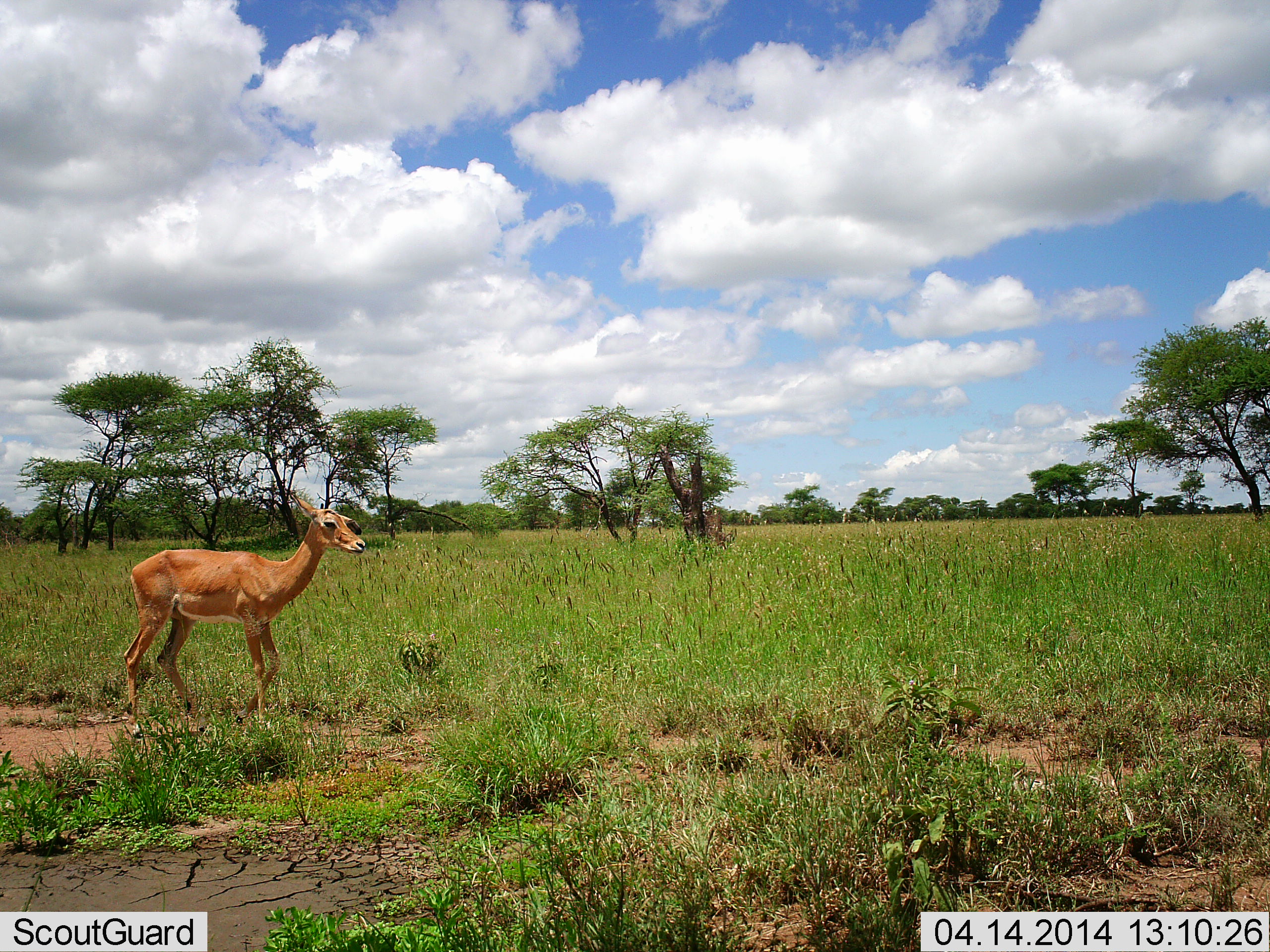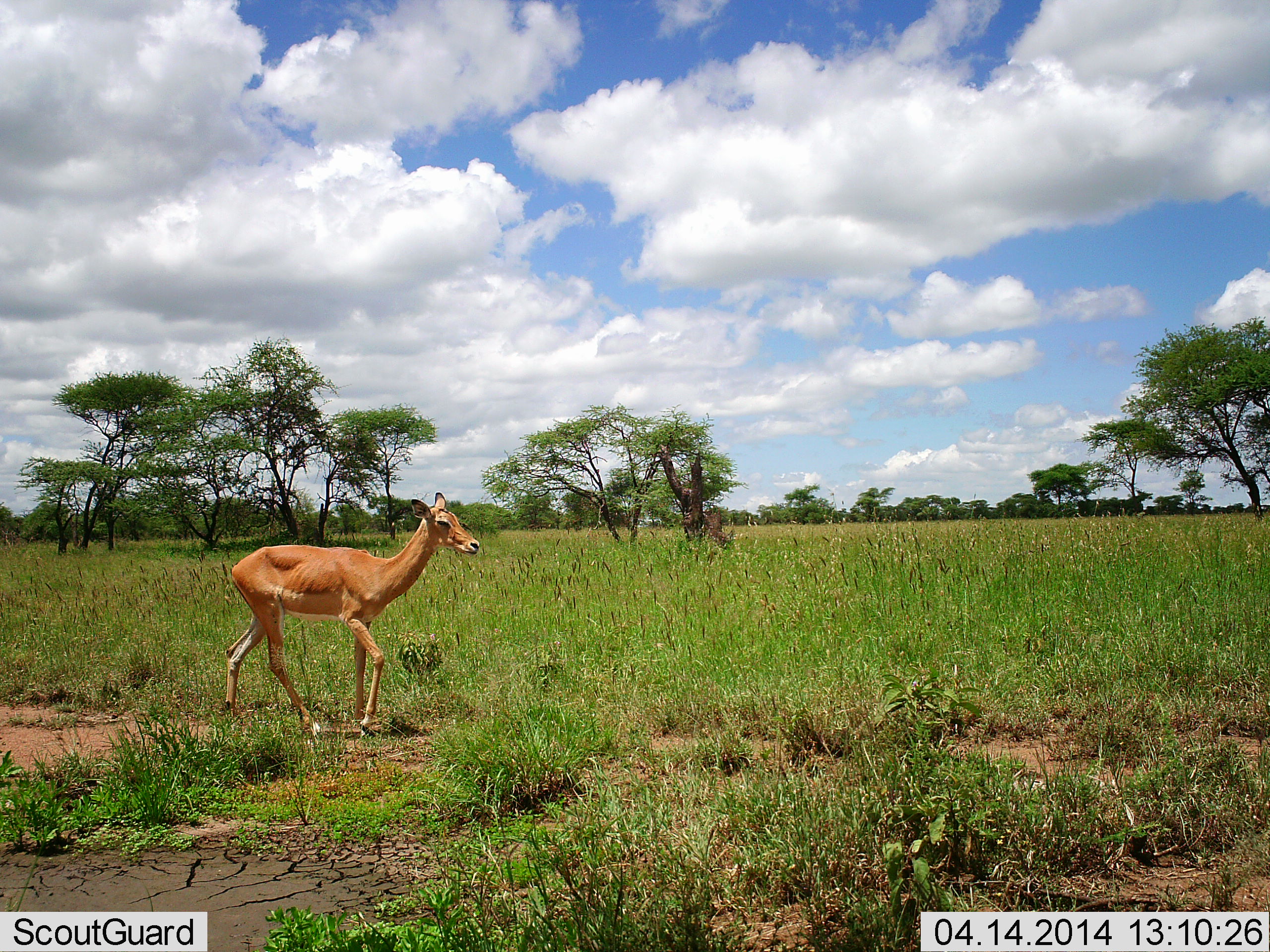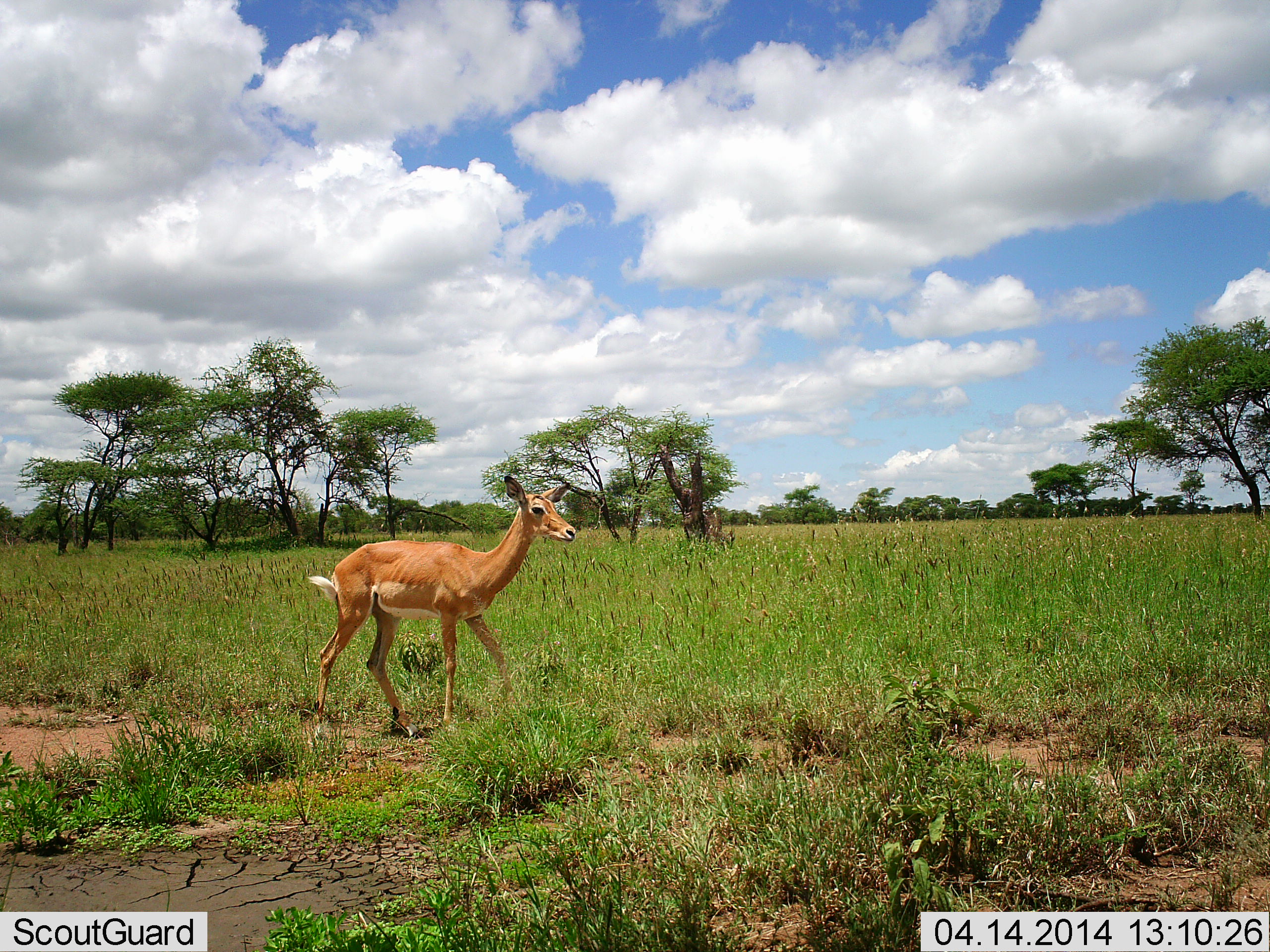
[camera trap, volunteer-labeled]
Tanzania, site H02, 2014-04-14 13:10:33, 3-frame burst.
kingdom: Animalia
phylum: Chordata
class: Mammalia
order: Artiodactyla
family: Bovidae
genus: Aepyceros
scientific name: Aepyceros melampus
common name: impala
Impala (Aepyceros melampus), count 1. Behavior (volunteer vote fractions): standing 10%, resting 0%, moving 100%, interacting 0%. Young present (vote fraction): 0%. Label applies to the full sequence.